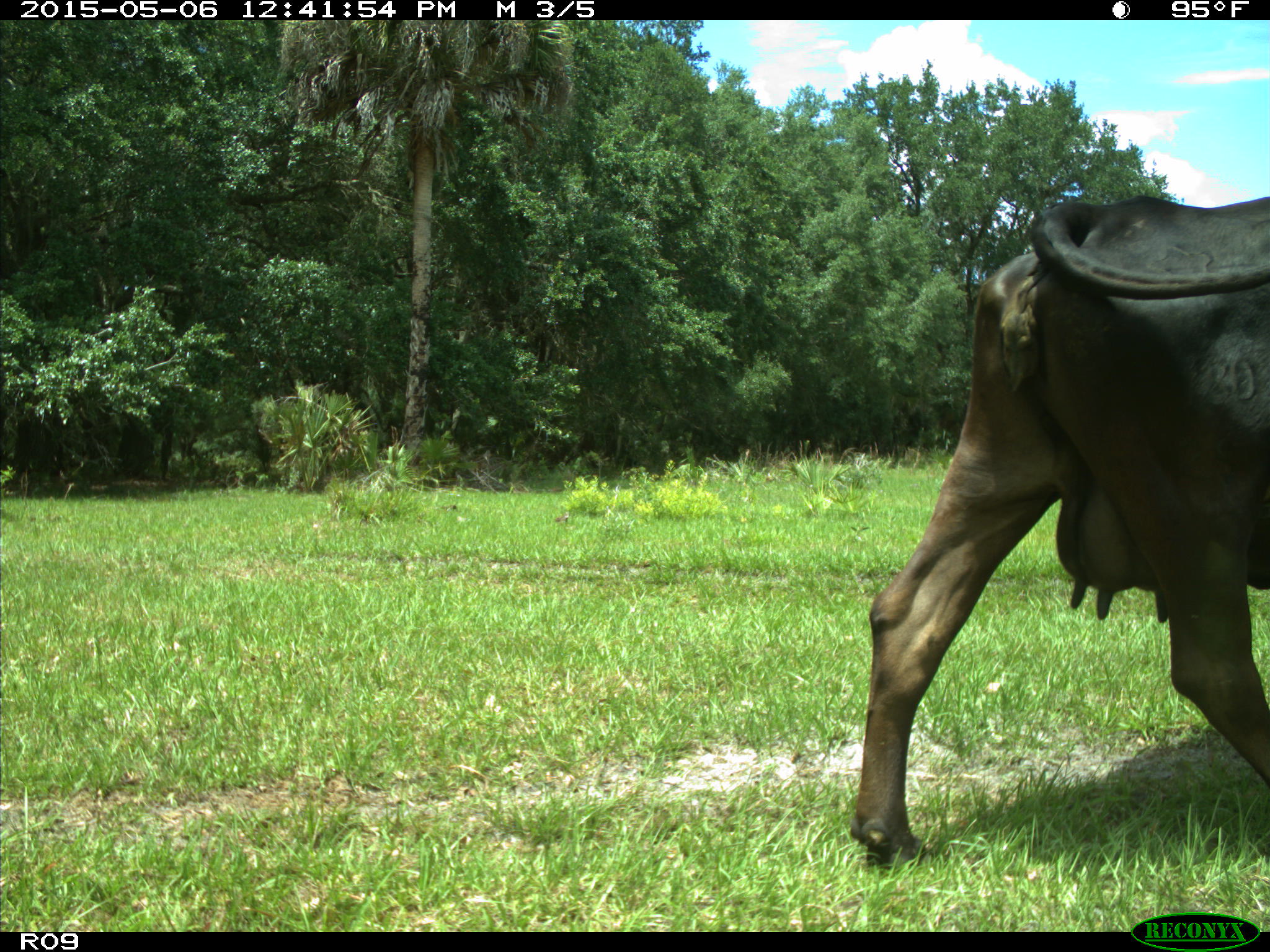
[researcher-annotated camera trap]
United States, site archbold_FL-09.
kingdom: Animalia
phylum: Chordata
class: Mammalia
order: Artiodactyla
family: Bovidae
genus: Bos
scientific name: Bos taurus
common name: domestic cow